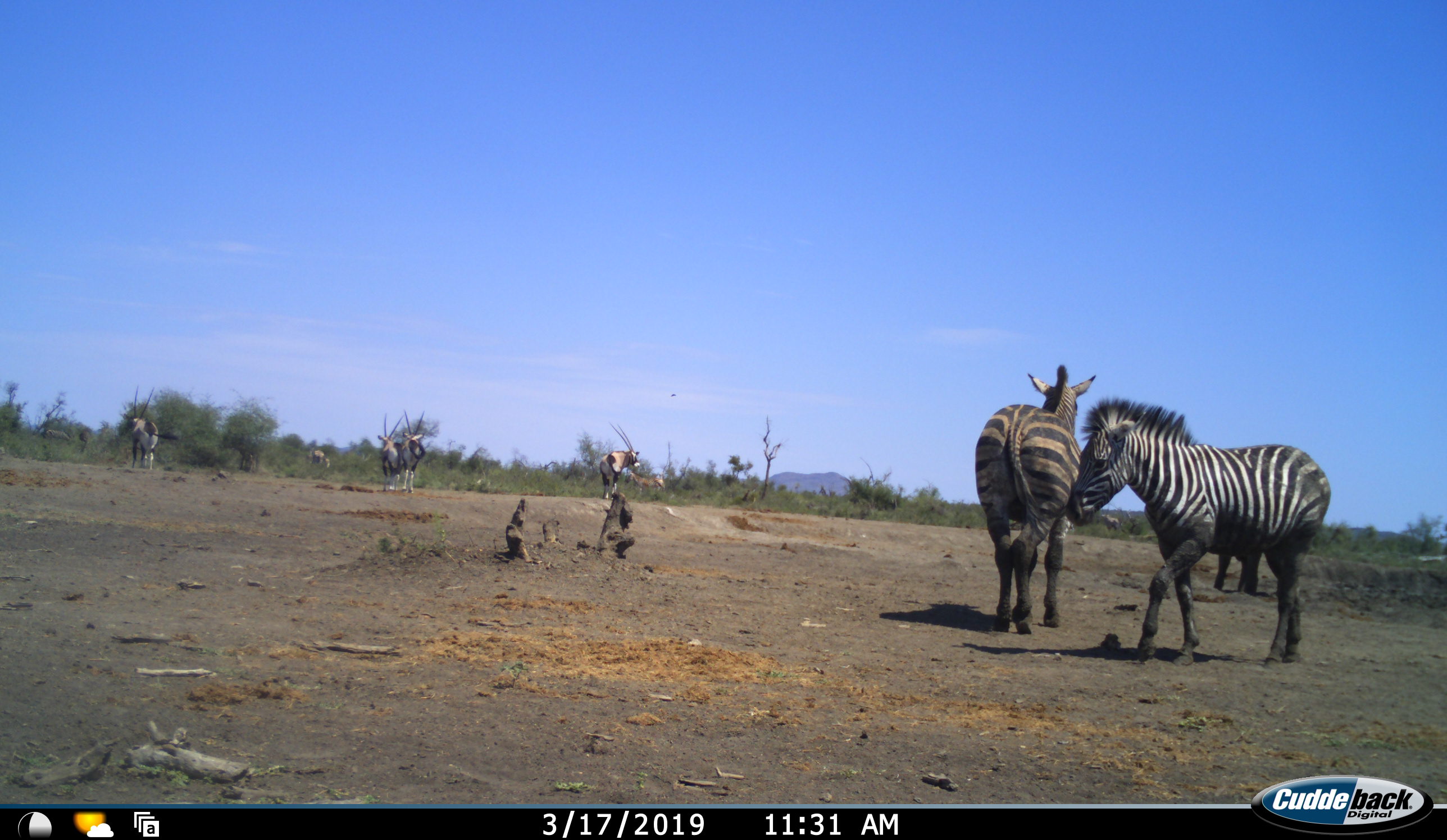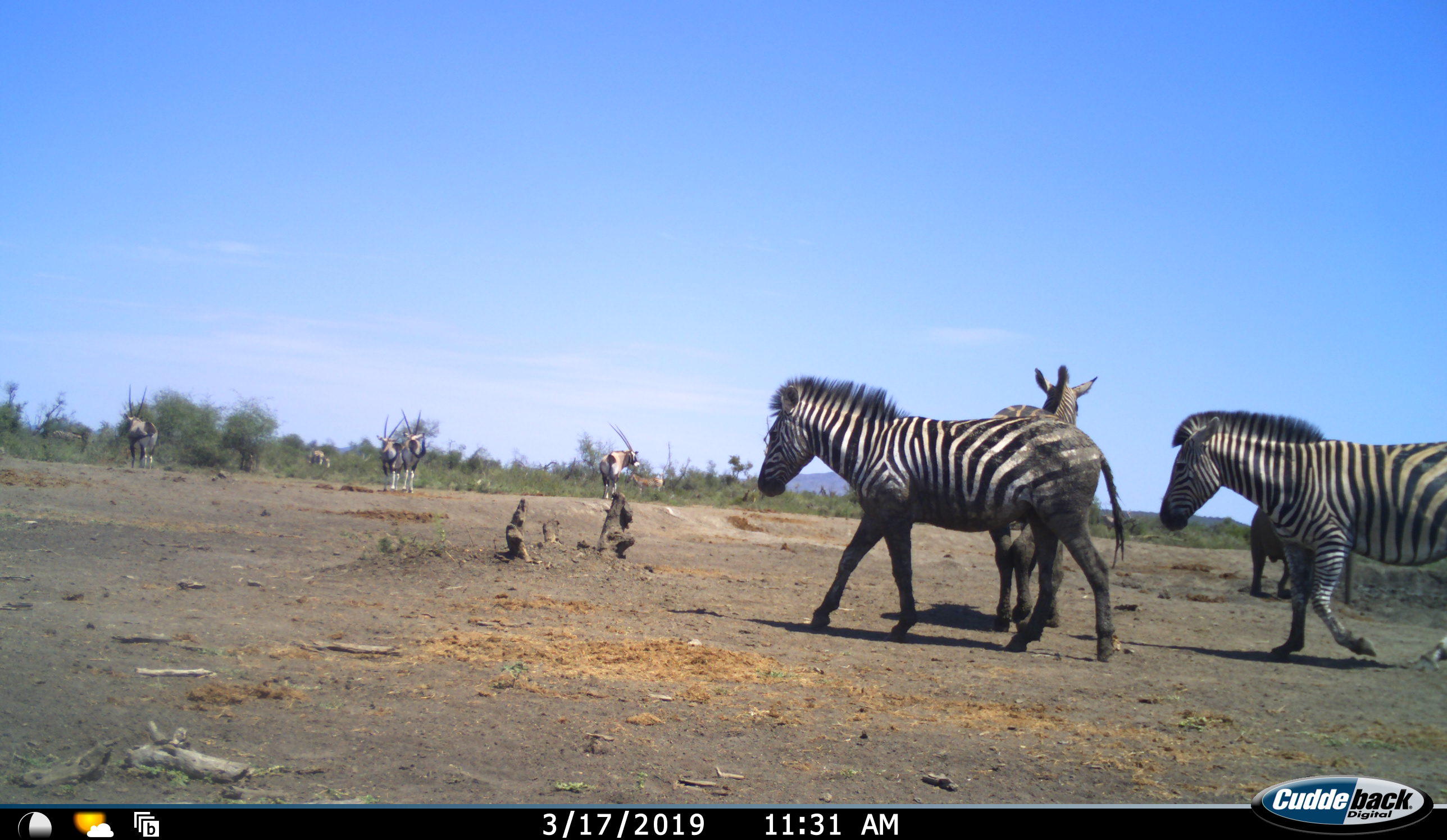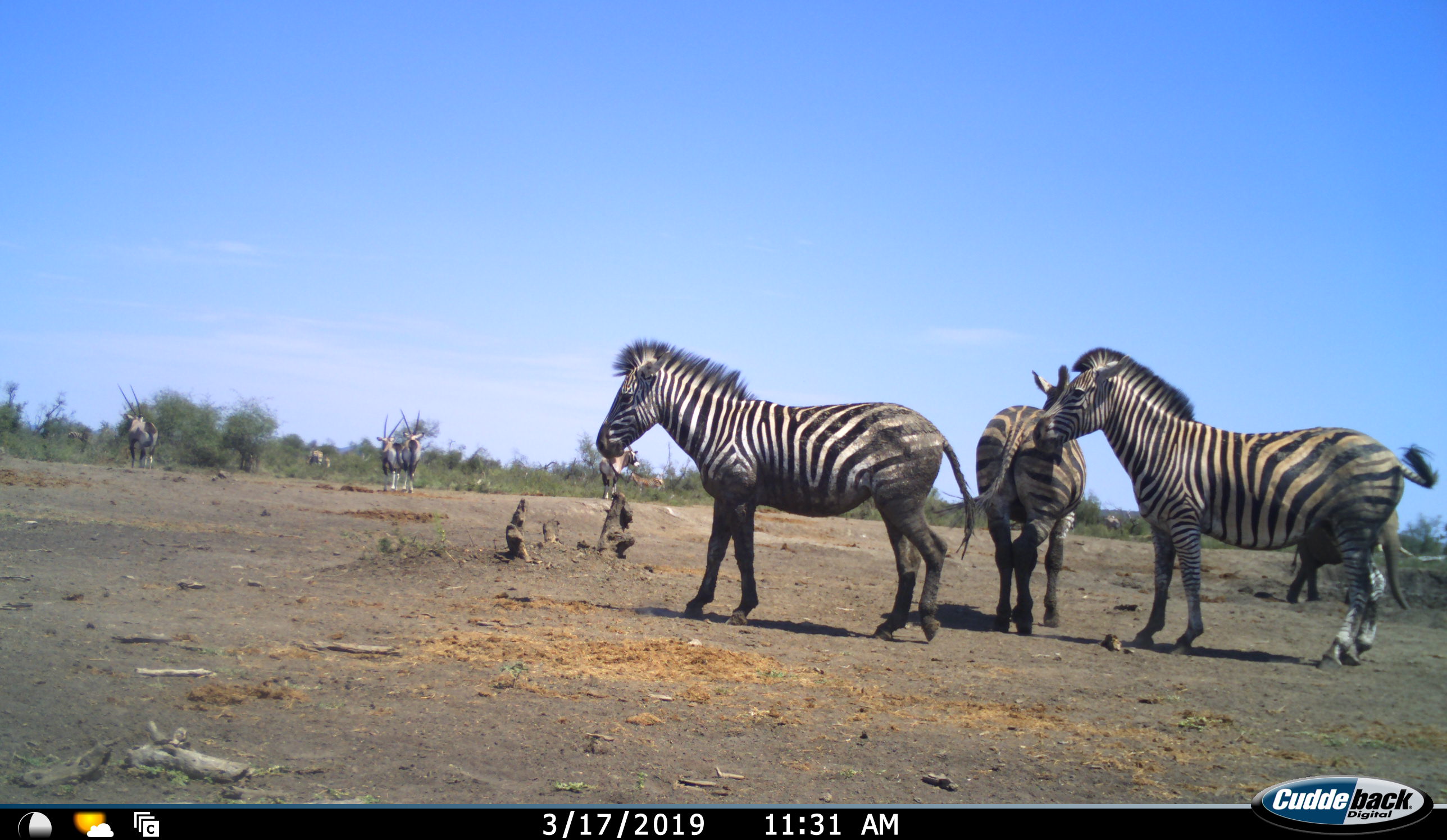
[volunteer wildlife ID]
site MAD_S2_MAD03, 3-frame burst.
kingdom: Animalia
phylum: Chordata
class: Mammalia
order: Proboscidea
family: Elephantidae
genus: Loxodonta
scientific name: Loxodonta africana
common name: african bush elephant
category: elephant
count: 1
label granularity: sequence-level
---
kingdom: Animalia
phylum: Chordata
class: Mammalia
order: Artiodactyla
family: Bovidae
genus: Oryx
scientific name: Oryx gazella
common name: gemsbok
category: oryx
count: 6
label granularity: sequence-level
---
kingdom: Animalia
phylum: Chordata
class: Mammalia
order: Perissodactyla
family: Equidae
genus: Equus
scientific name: Equus quagga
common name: plains zebra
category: zebraplains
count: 3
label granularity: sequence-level